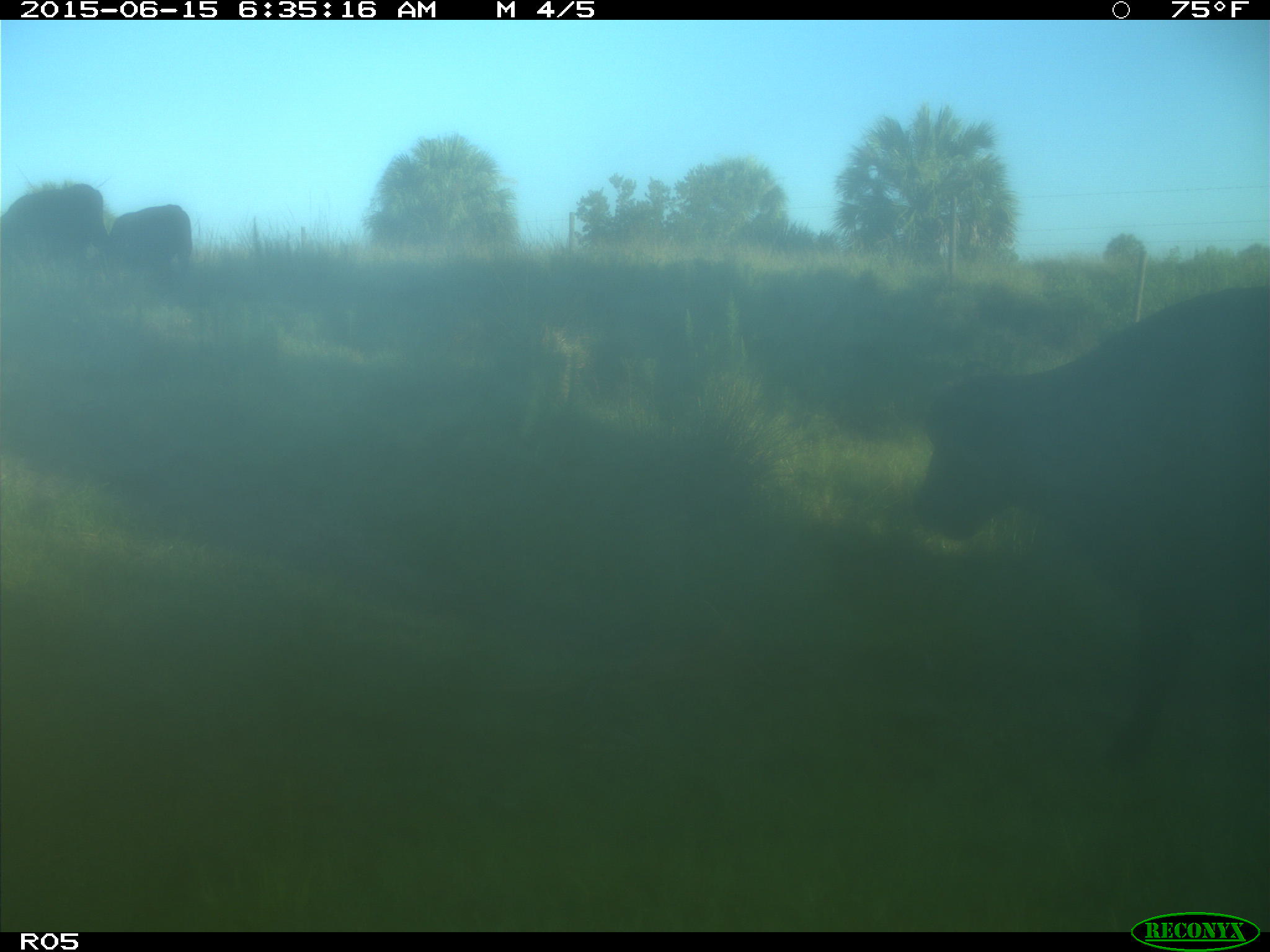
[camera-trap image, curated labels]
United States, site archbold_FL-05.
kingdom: Animalia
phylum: Chordata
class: Mammalia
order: Artiodactyla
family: Bovidae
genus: Bos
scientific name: Bos taurus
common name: domestic cow